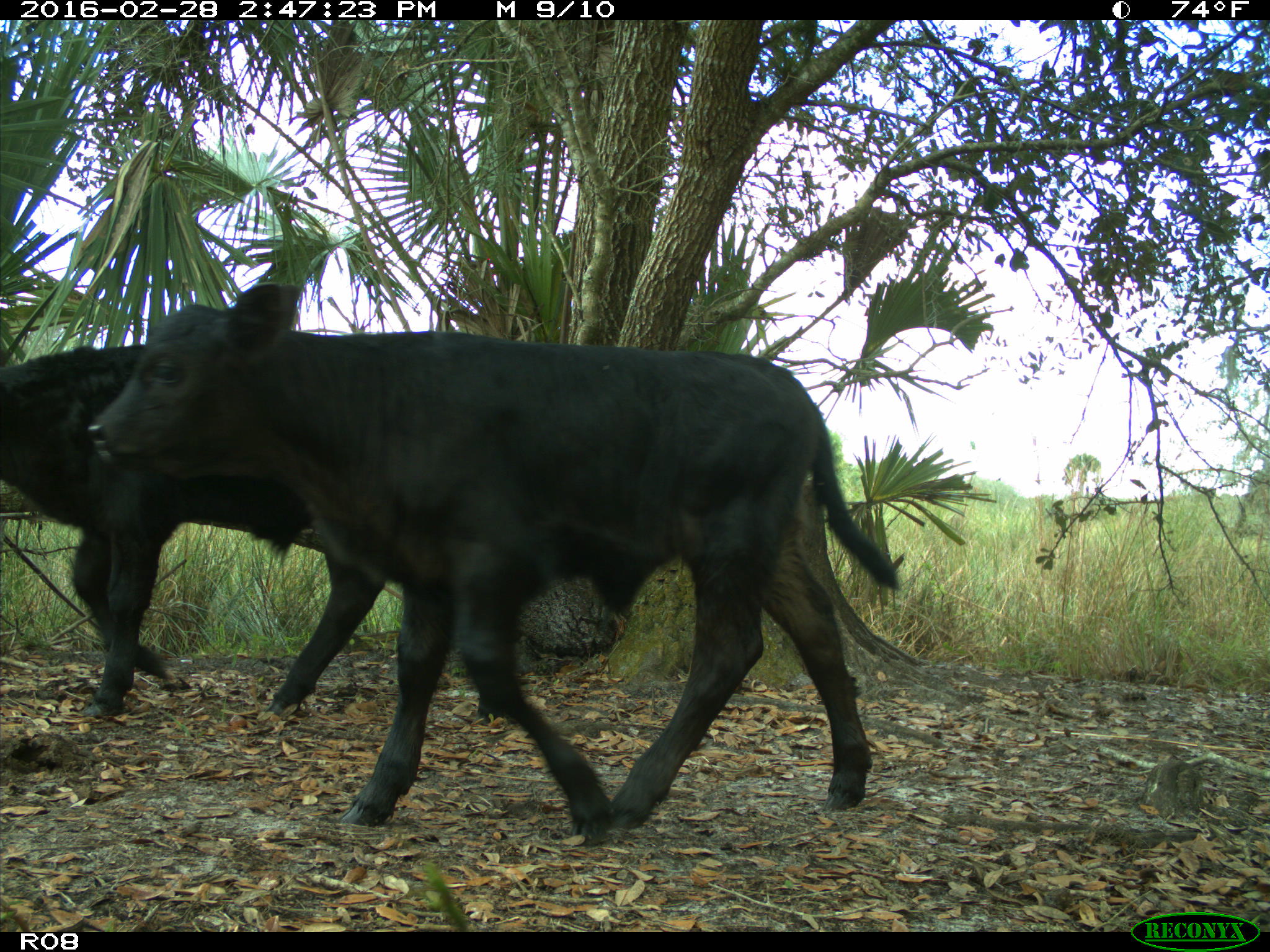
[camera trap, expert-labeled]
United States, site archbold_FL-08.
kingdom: Animalia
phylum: Chordata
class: Mammalia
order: Artiodactyla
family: Bovidae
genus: Bos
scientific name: Bos taurus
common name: domestic cow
Bos taurus (domestic cow).